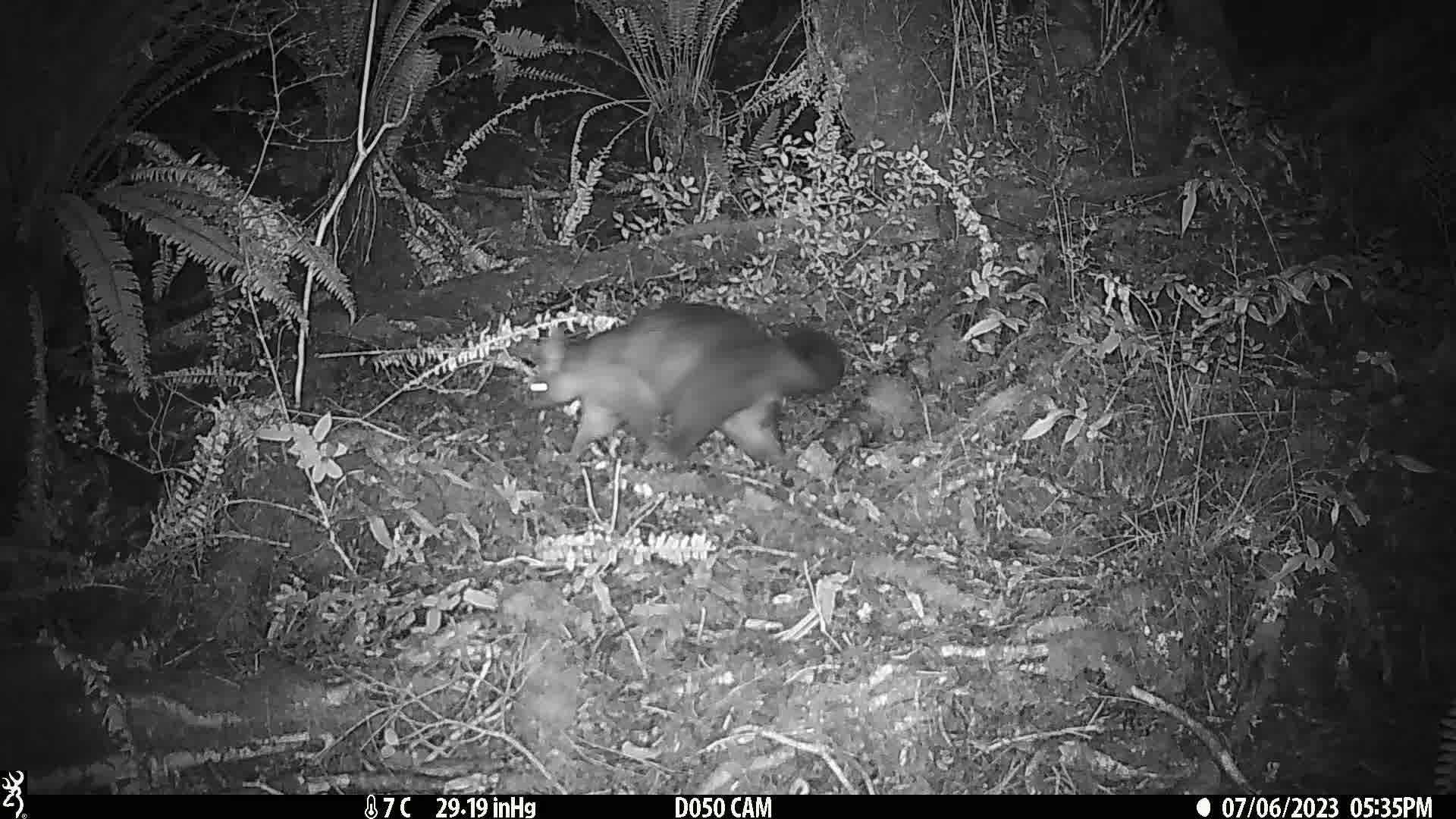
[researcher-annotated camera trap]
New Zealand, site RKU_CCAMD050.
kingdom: Animalia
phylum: Chordata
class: Mammalia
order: Diprotodontia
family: Phalangeridae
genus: Trichosurus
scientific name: Trichosurus vulpecula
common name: common brushtail possum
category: possum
Possum (common brushtail possum) (Trichosurus vulpecula).